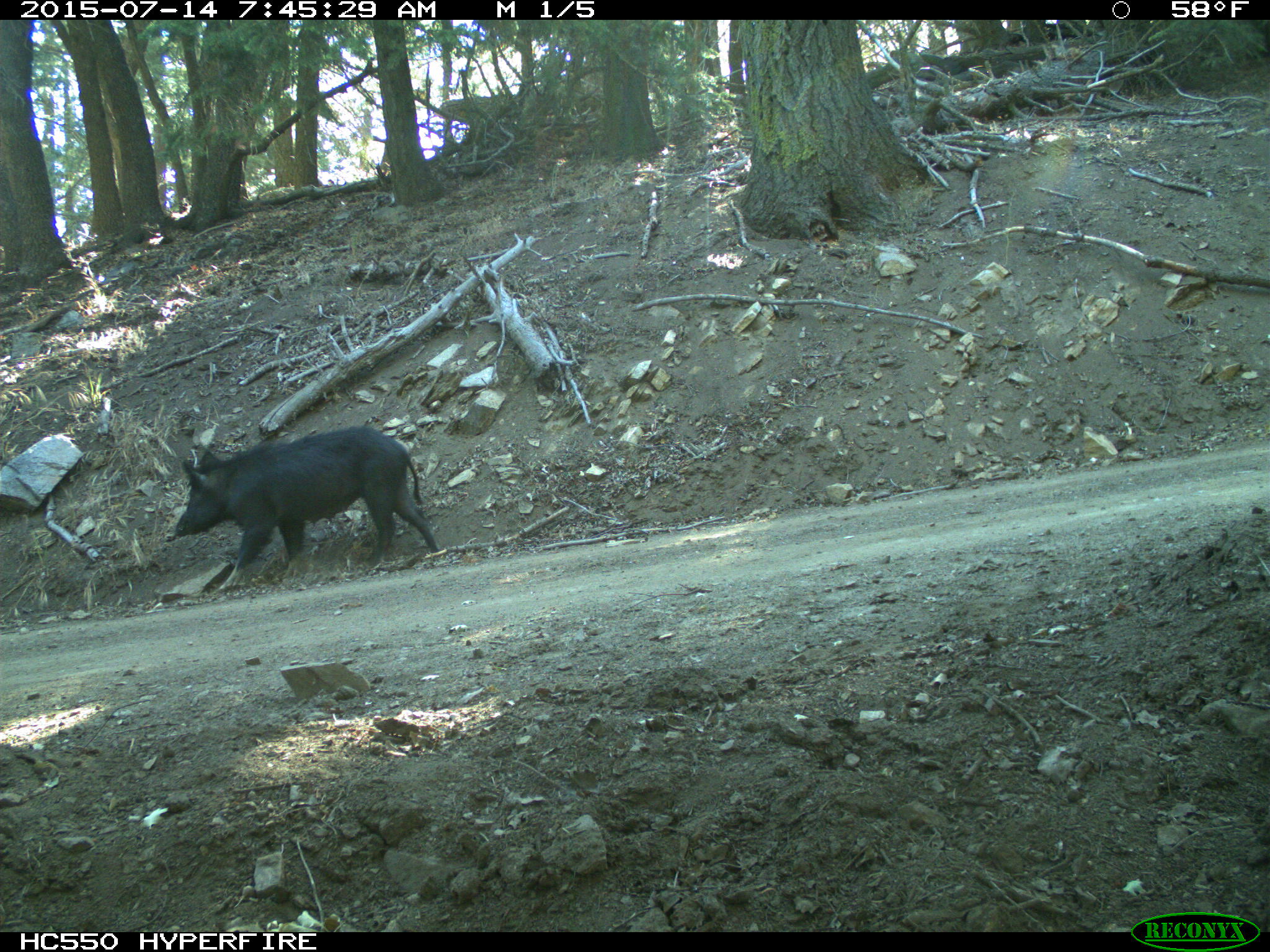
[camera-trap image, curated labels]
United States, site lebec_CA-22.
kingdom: Animalia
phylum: Chordata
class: Mammalia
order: Artiodactyla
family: Suidae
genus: Sus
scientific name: Sus scrofa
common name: wild boar